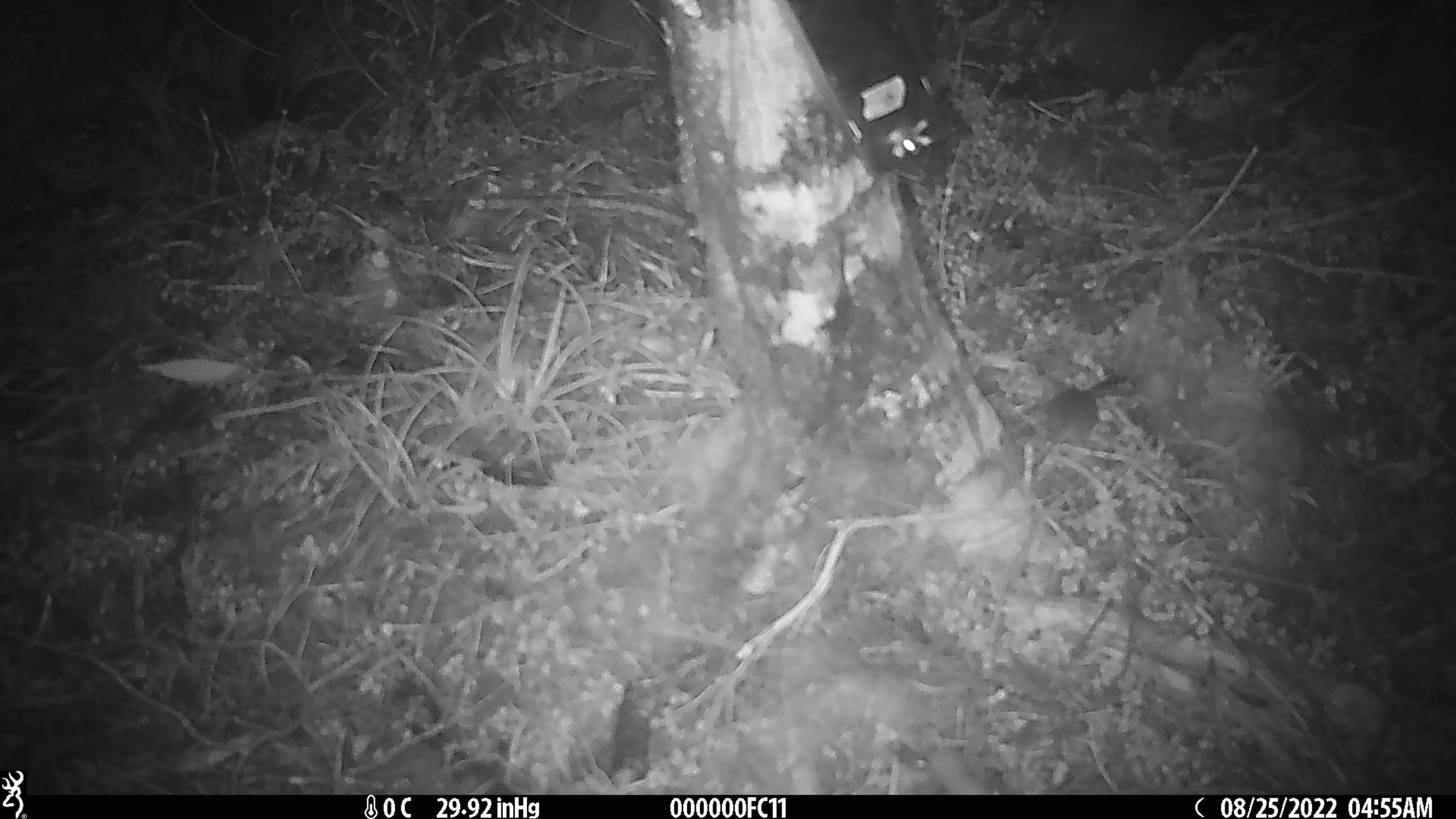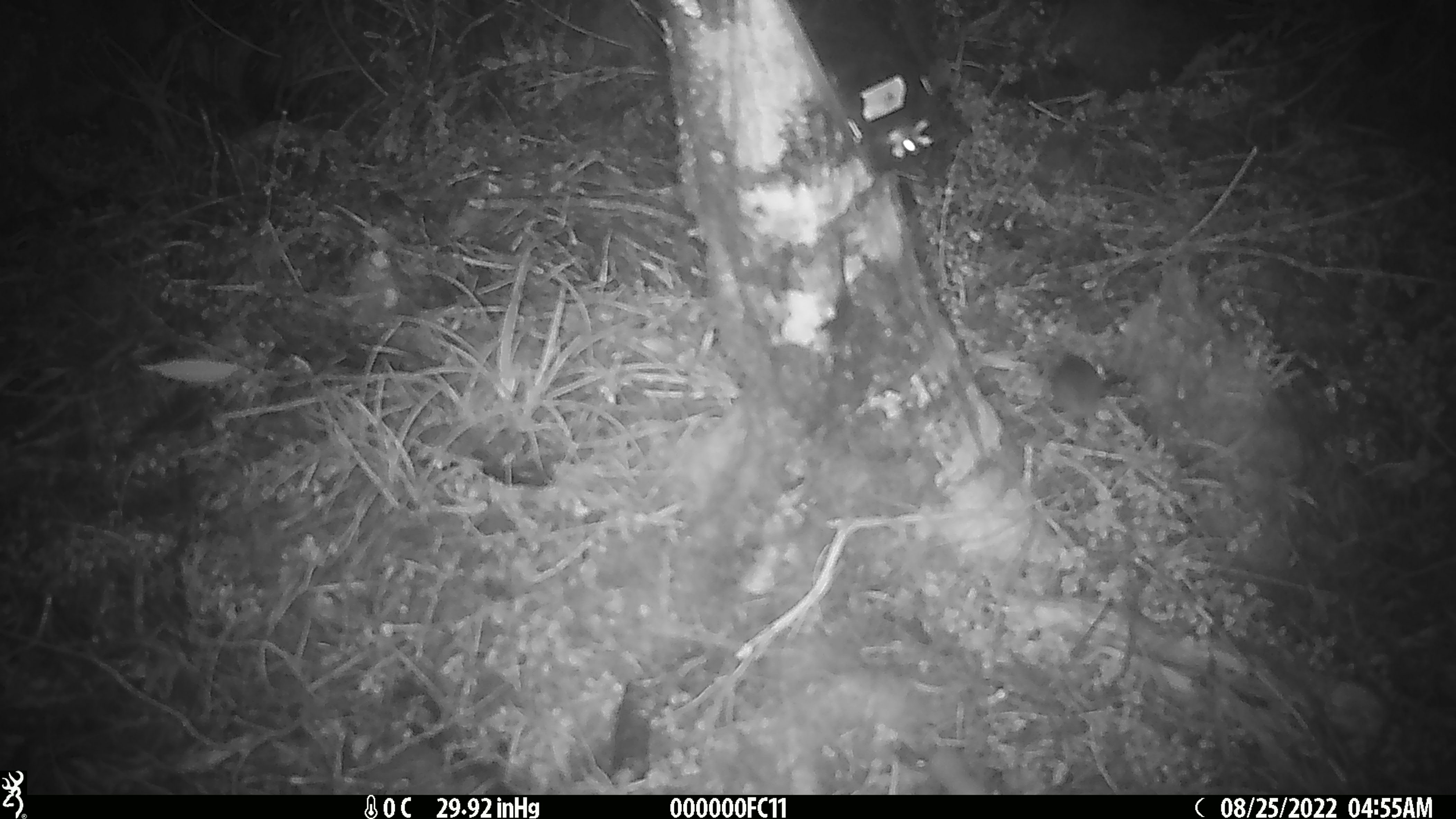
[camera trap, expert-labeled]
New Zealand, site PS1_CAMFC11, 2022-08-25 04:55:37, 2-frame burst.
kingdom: Animalia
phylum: Chordata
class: Mammalia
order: Rodentia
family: Muridae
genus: Mus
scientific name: Mus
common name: mouse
Mouse (Mus).